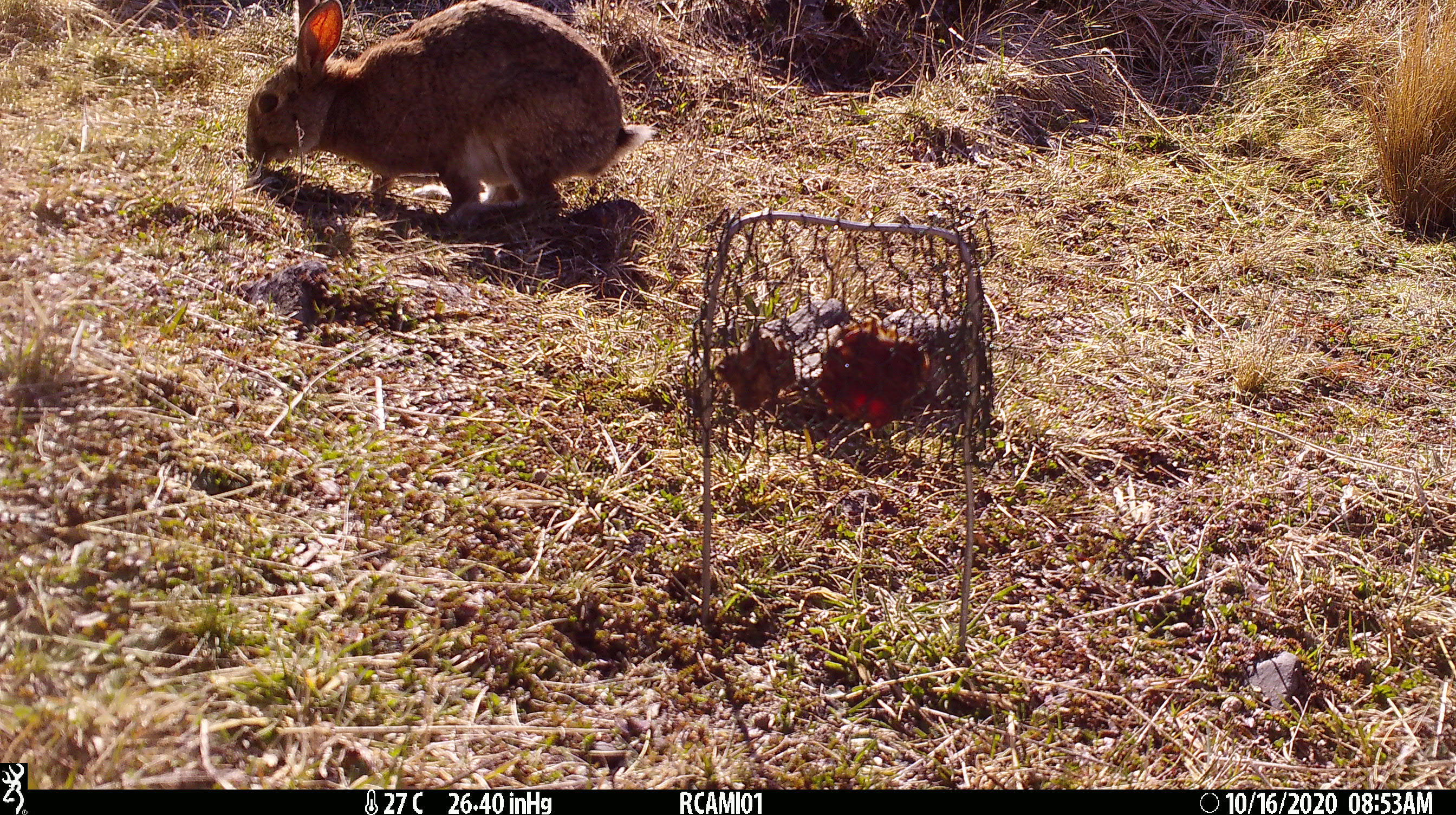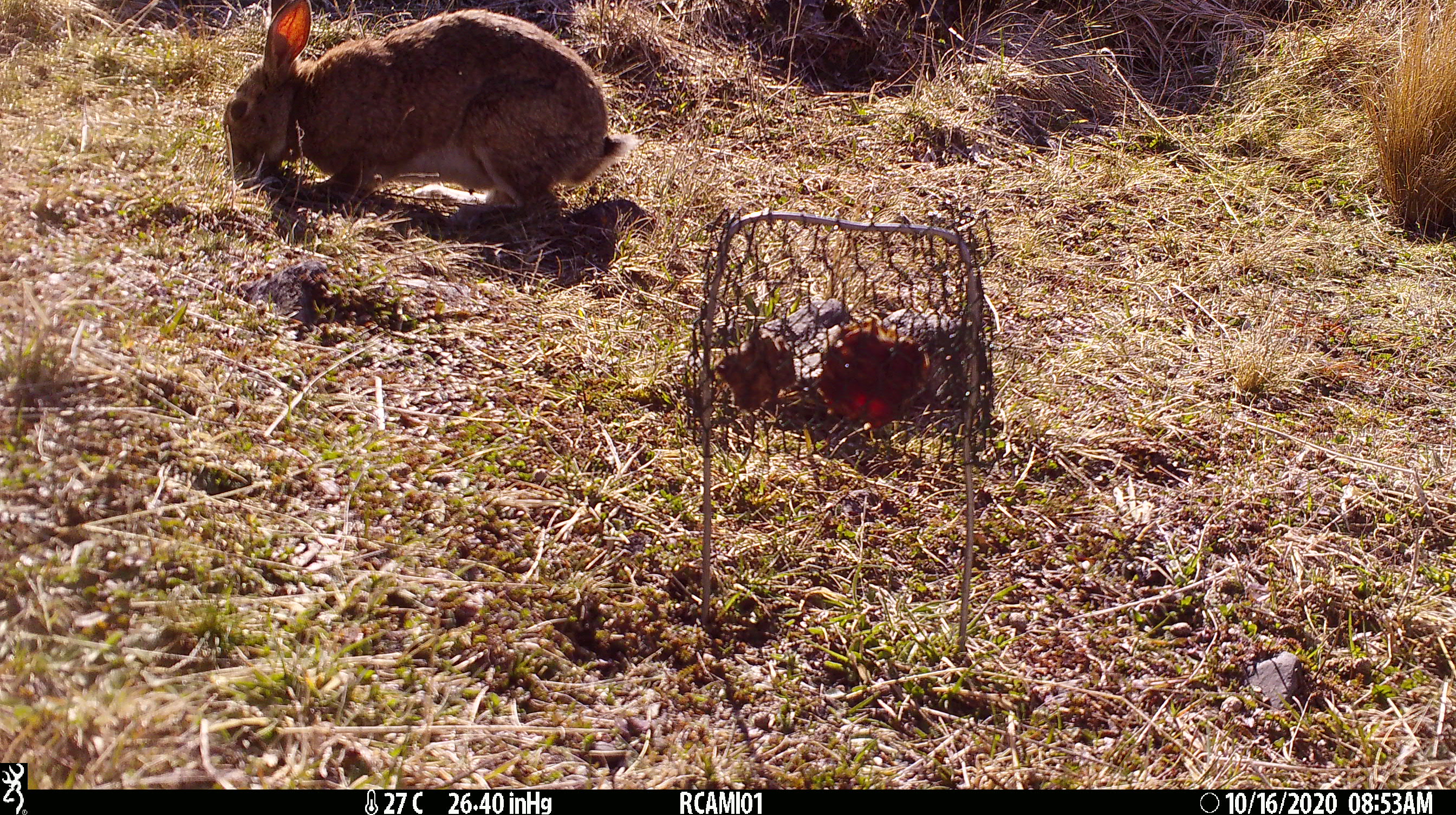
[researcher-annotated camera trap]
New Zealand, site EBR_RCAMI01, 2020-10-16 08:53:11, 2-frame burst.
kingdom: Animalia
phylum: Chordata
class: Mammalia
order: Lagomorpha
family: Leporidae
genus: Oryctolagus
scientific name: Oryctolagus cuniculus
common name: european rabbit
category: rabbit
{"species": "rabbit (european rabbit) (Oryctolagus cuniculus)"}